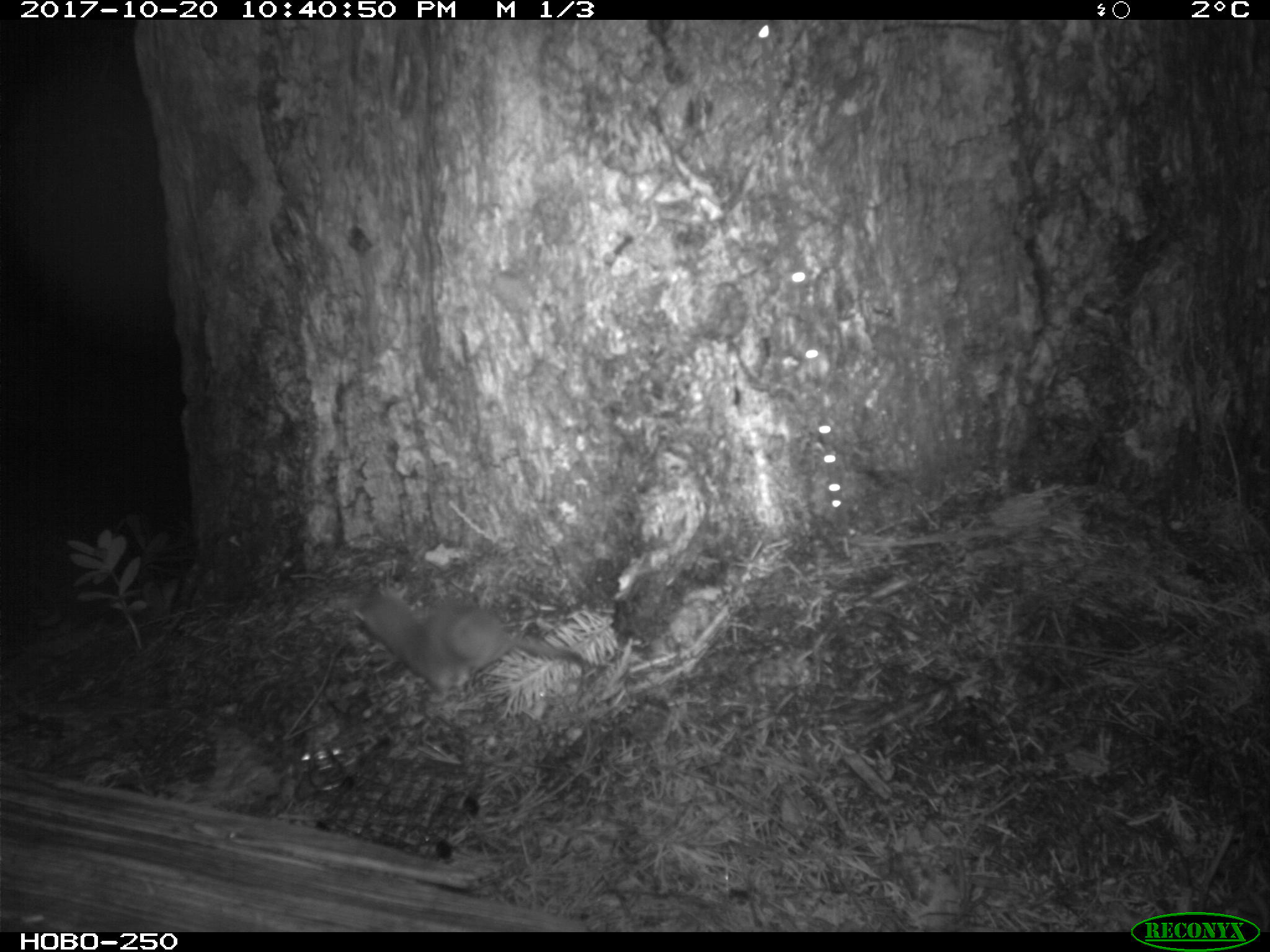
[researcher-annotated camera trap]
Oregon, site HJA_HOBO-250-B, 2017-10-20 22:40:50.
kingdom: Animalia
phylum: Chordata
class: Mammalia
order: Carnivora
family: Mustelidae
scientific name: Mustelidae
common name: weasel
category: weasel family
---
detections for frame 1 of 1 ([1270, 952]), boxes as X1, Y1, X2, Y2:
weasel family: 322, 570, 602, 707